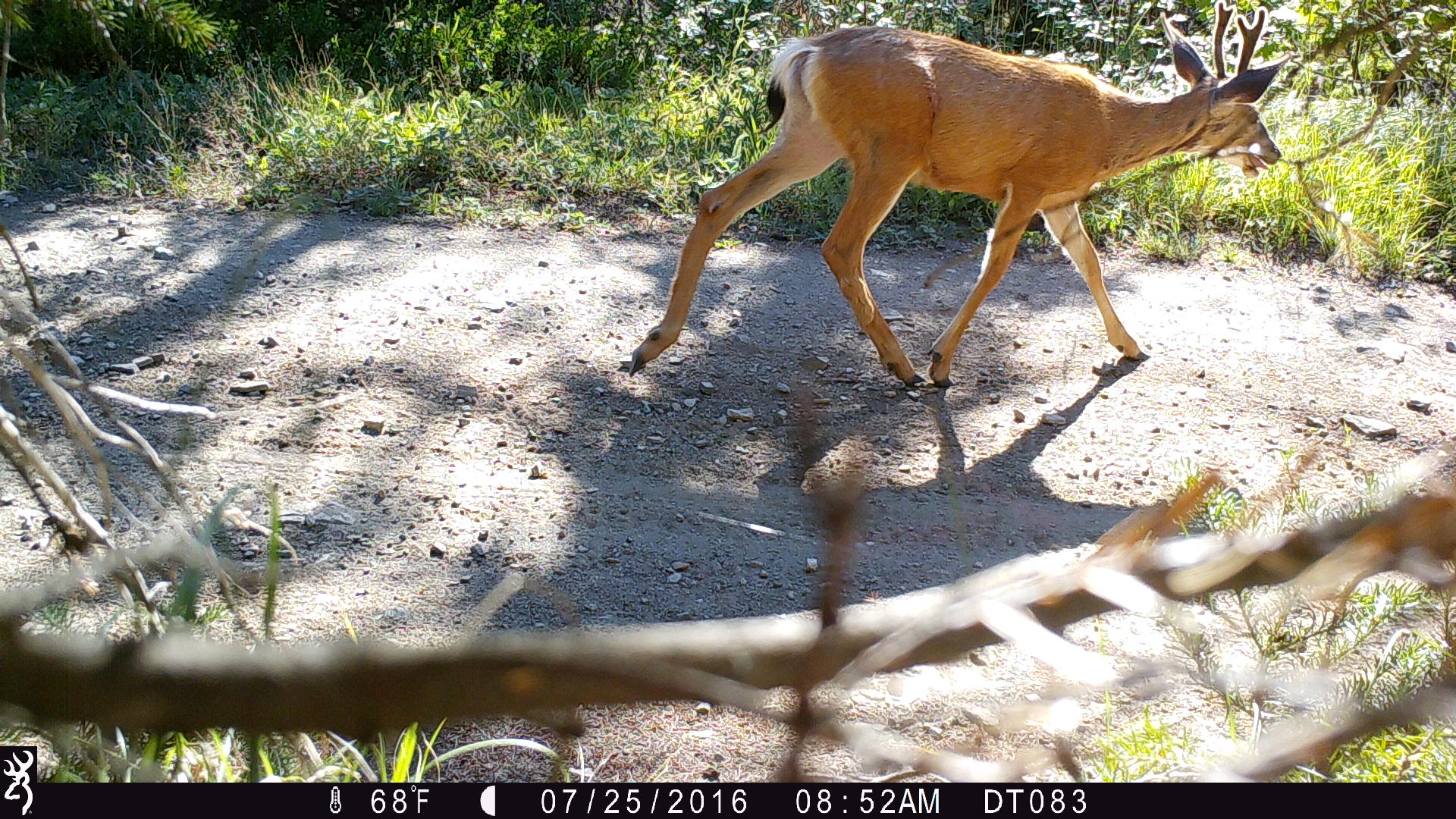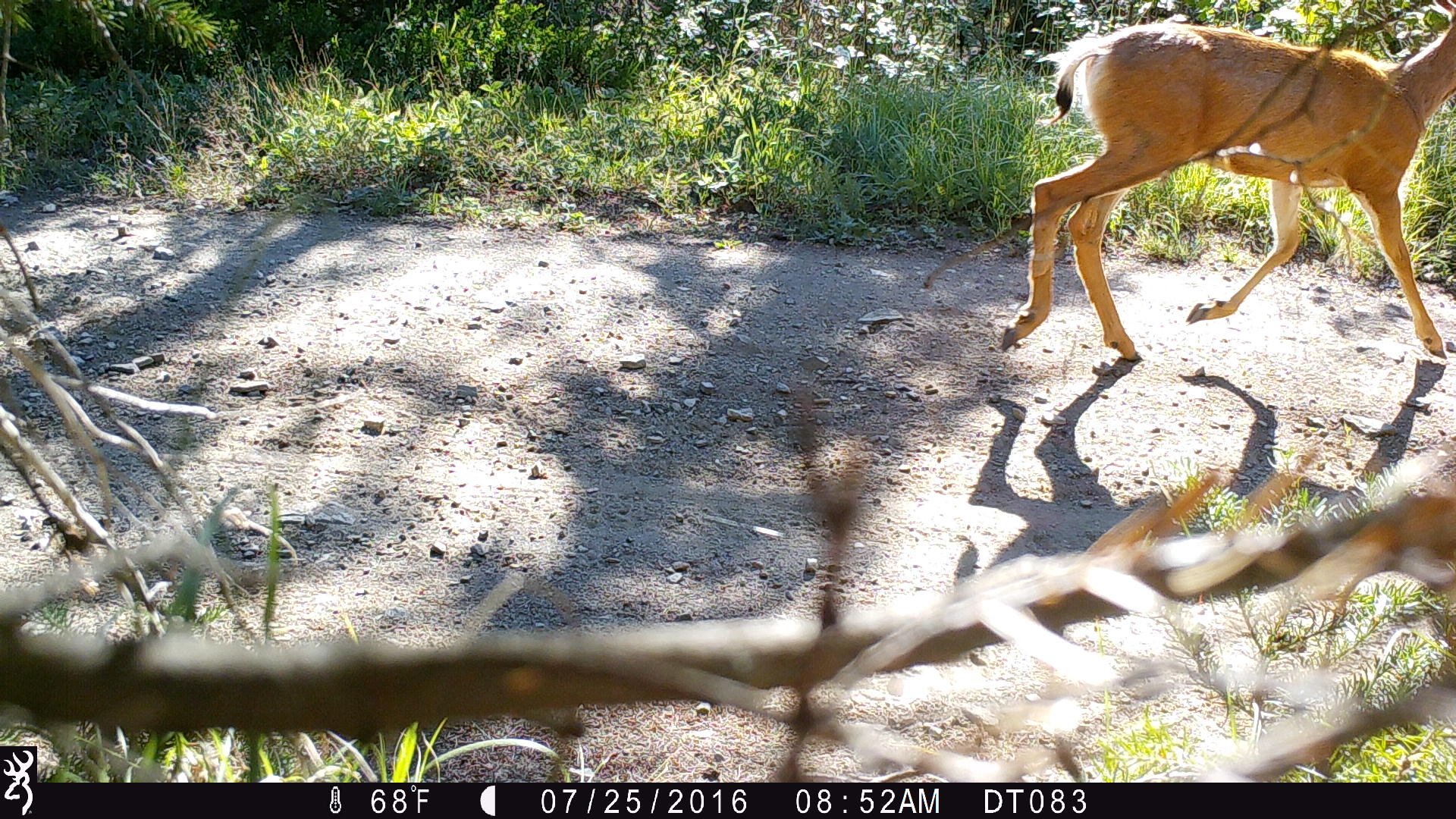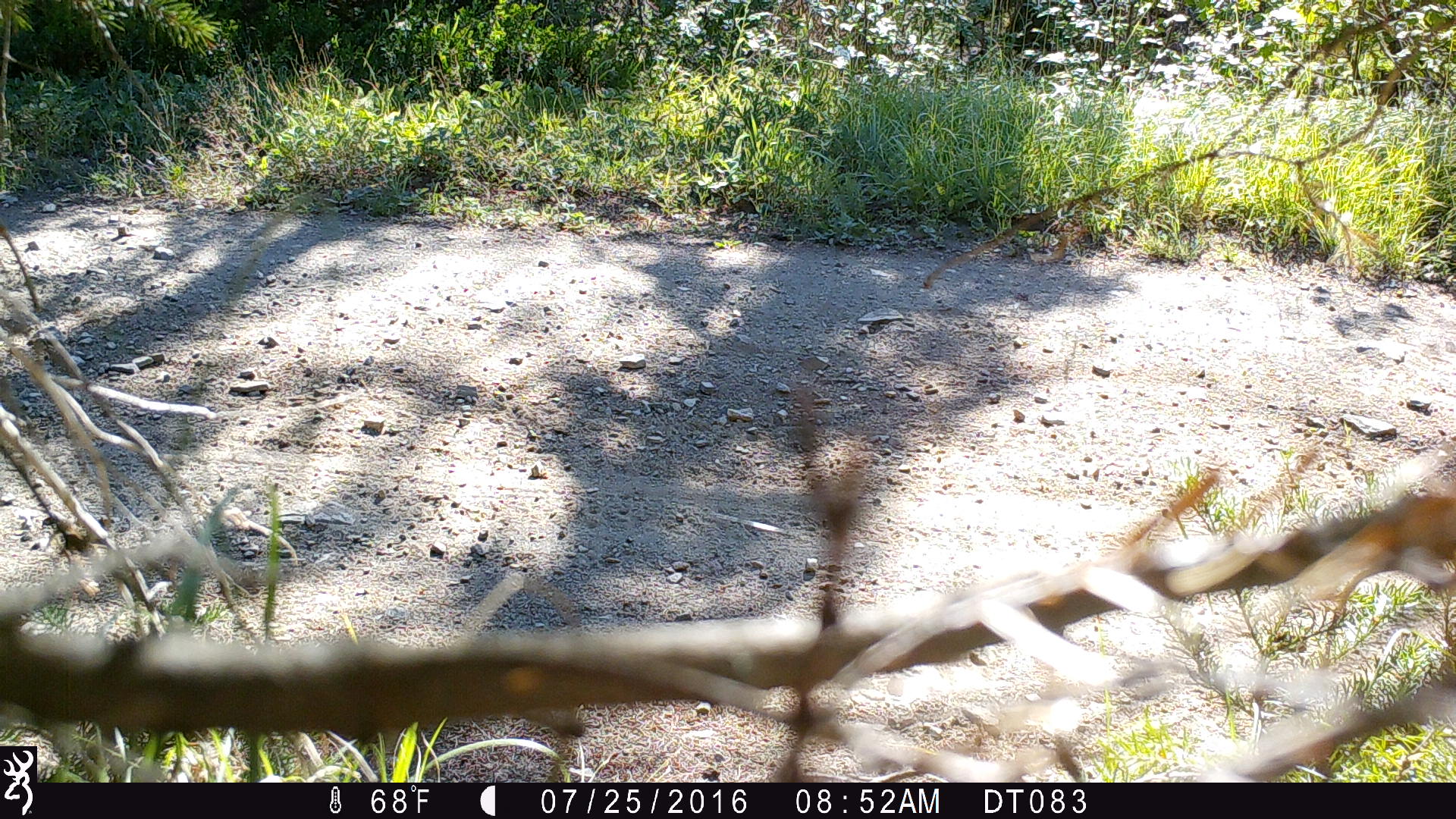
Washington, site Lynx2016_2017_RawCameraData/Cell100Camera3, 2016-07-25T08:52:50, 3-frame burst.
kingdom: Animalia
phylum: Chordata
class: Mammalia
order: Artiodactyla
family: Cervidae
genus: Odocoileus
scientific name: Odocoileus hemionus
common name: mule deer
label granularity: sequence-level